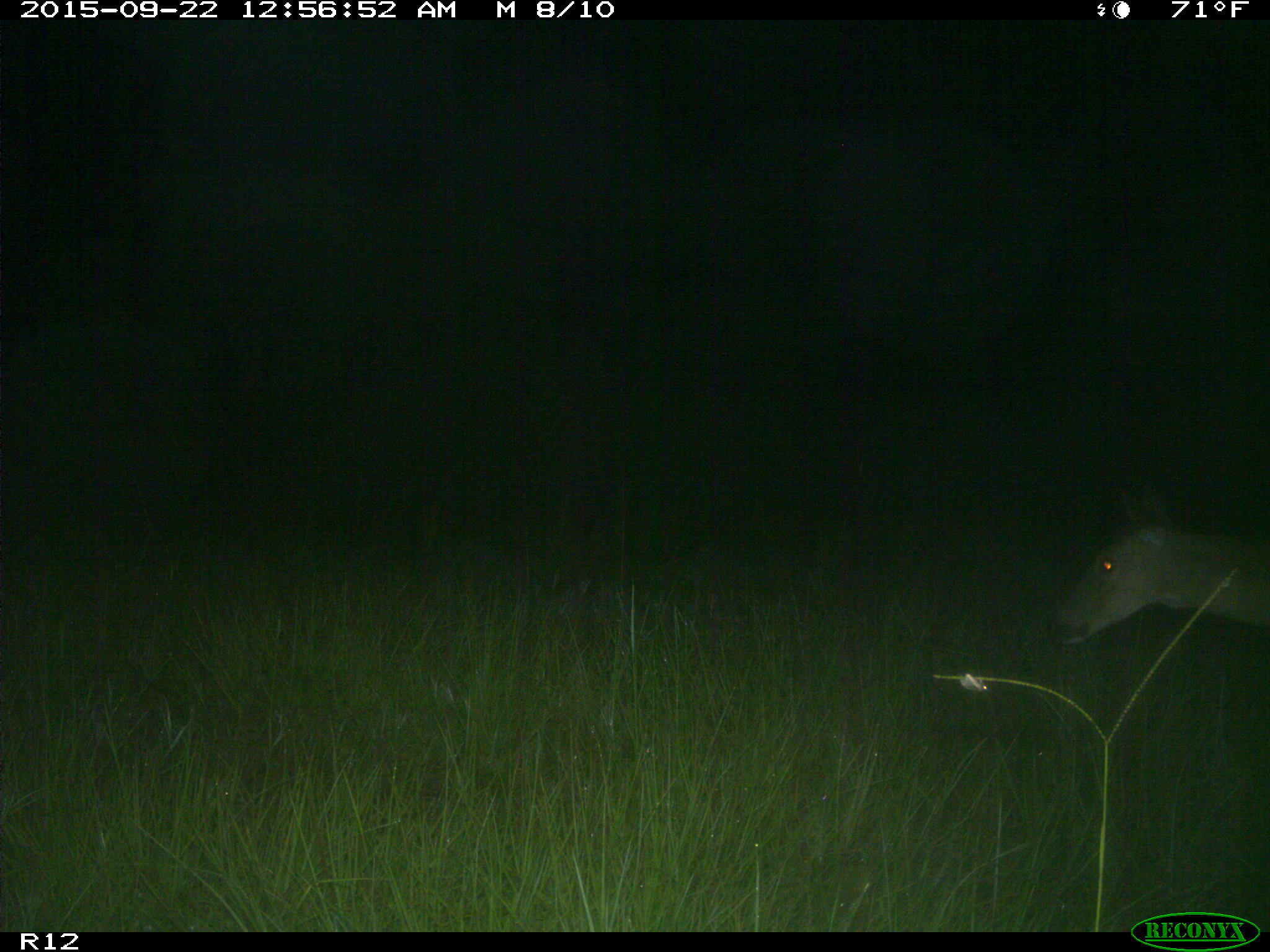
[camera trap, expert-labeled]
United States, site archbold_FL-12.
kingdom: Animalia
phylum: Chordata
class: Mammalia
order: Artiodactyla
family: Cervidae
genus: Odocoileus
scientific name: Odocoileus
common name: deer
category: unidentified deer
Unidentified deer (deer) (Odocoileus).